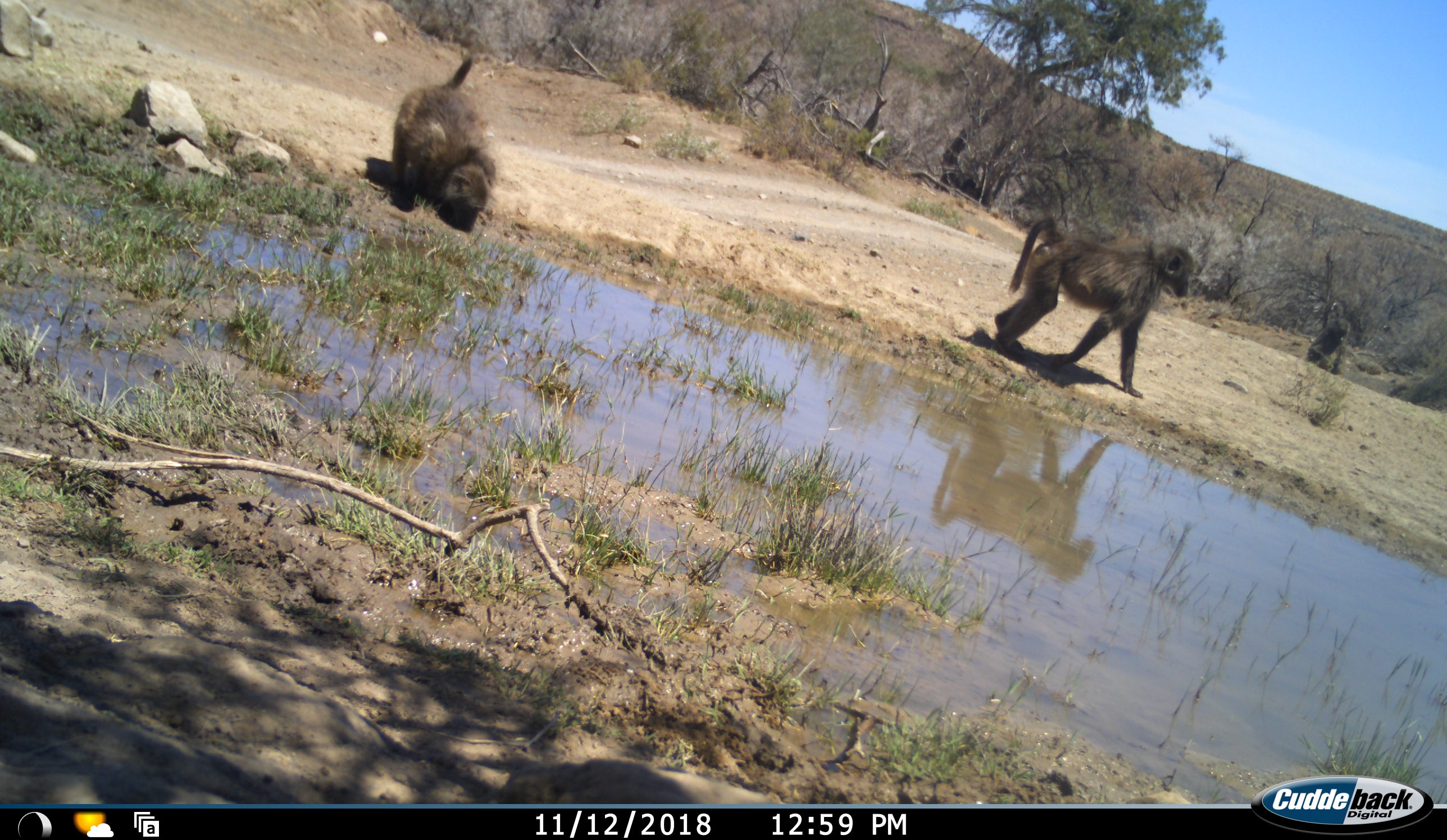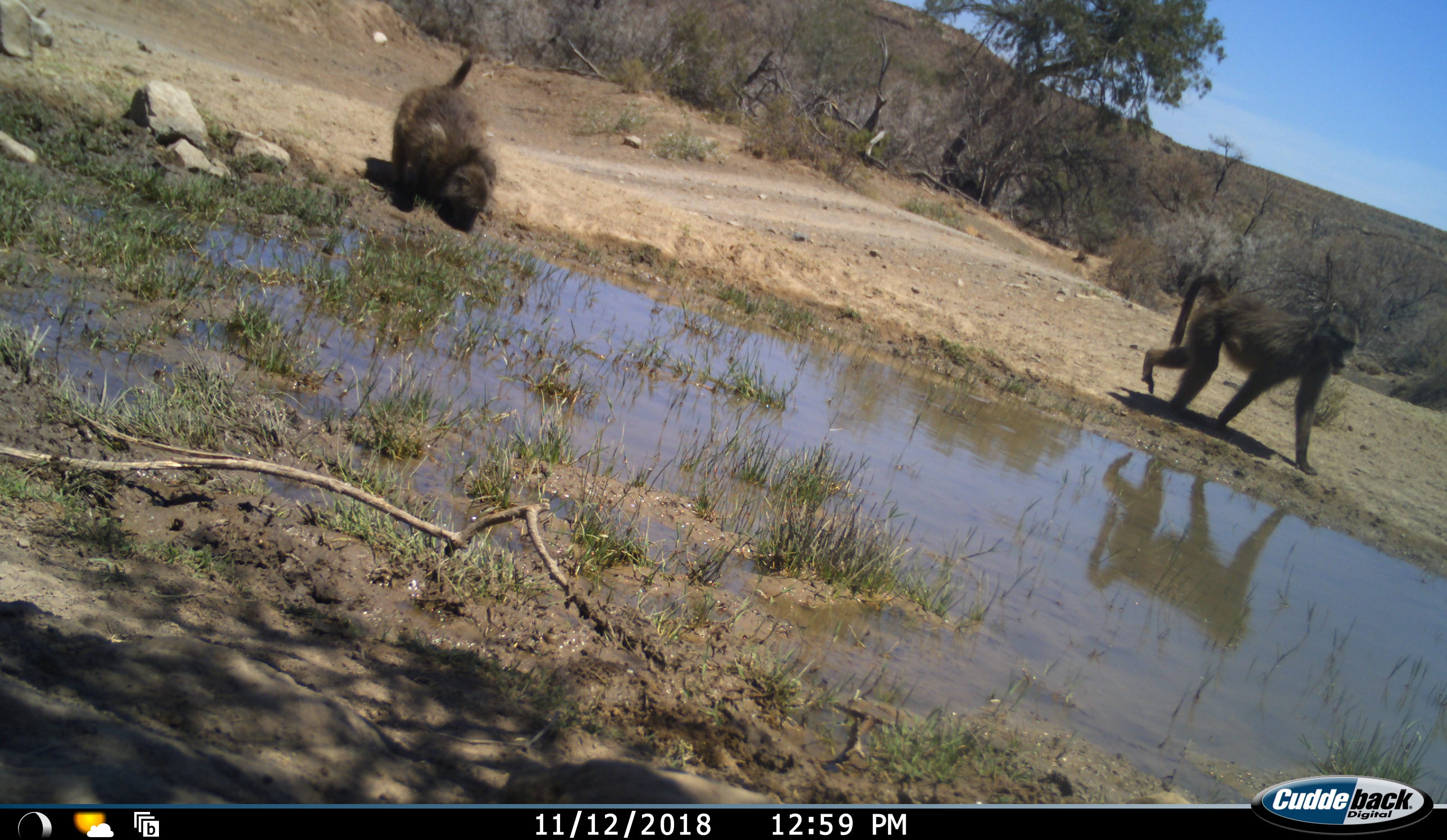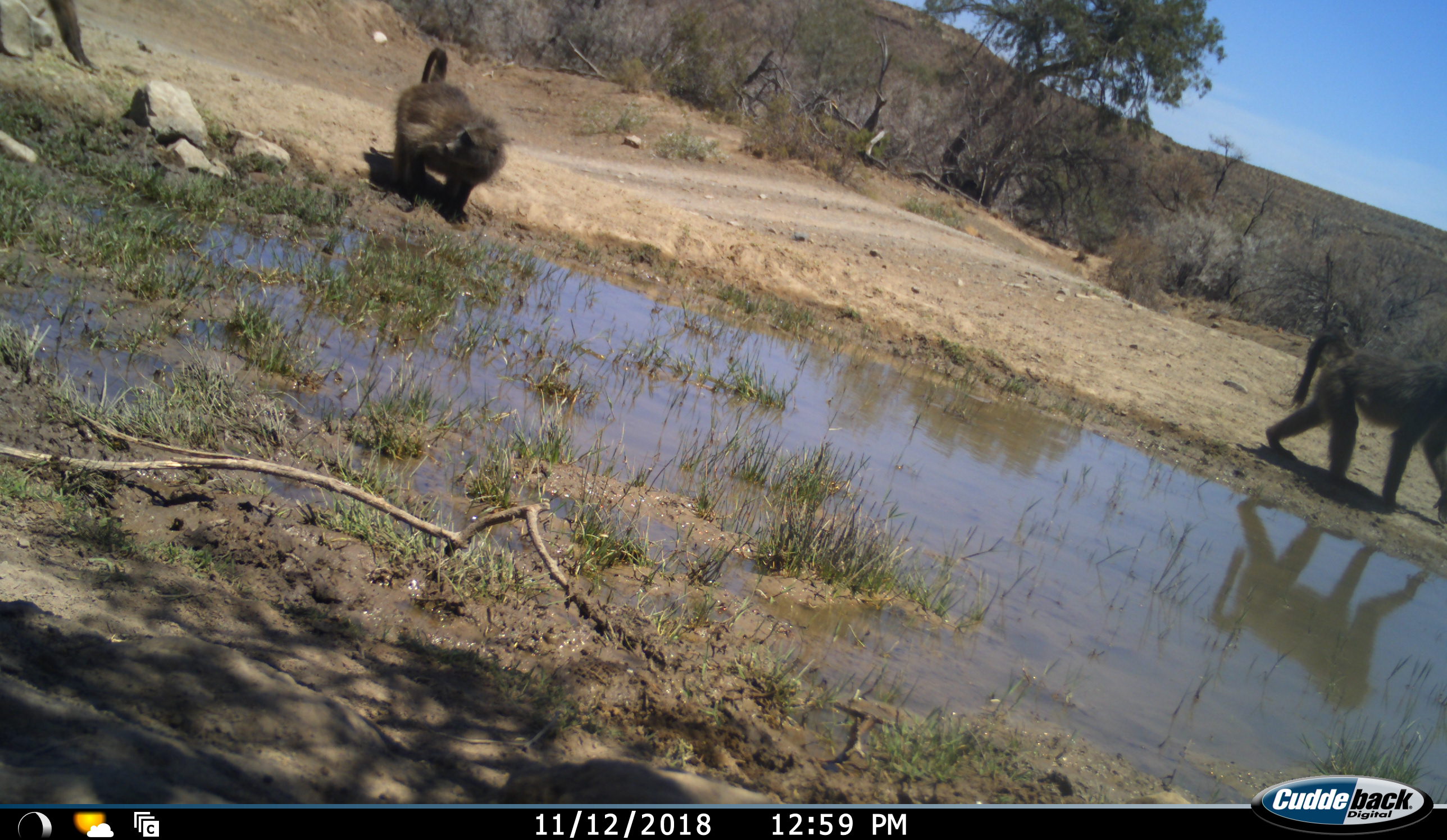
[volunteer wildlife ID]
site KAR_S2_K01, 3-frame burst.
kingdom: Animalia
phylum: Chordata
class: Mammalia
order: Primates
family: Cercopithecidae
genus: Papio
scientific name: Papio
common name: baboon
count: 3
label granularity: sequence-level